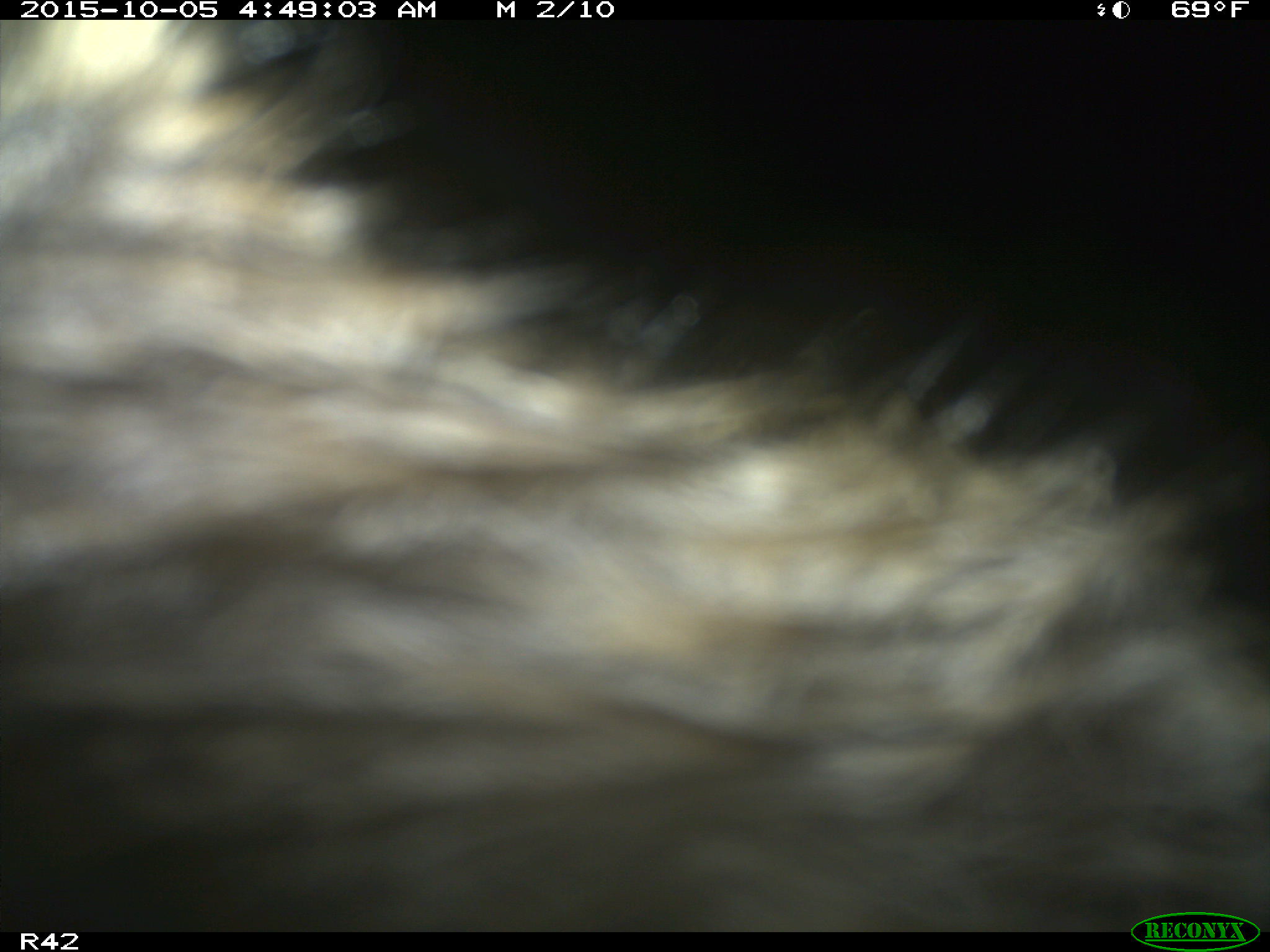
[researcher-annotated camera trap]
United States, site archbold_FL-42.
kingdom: Animalia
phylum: Chordata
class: Mammalia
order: Artiodactyla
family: Suidae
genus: Sus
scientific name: Sus scrofa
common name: wild boar